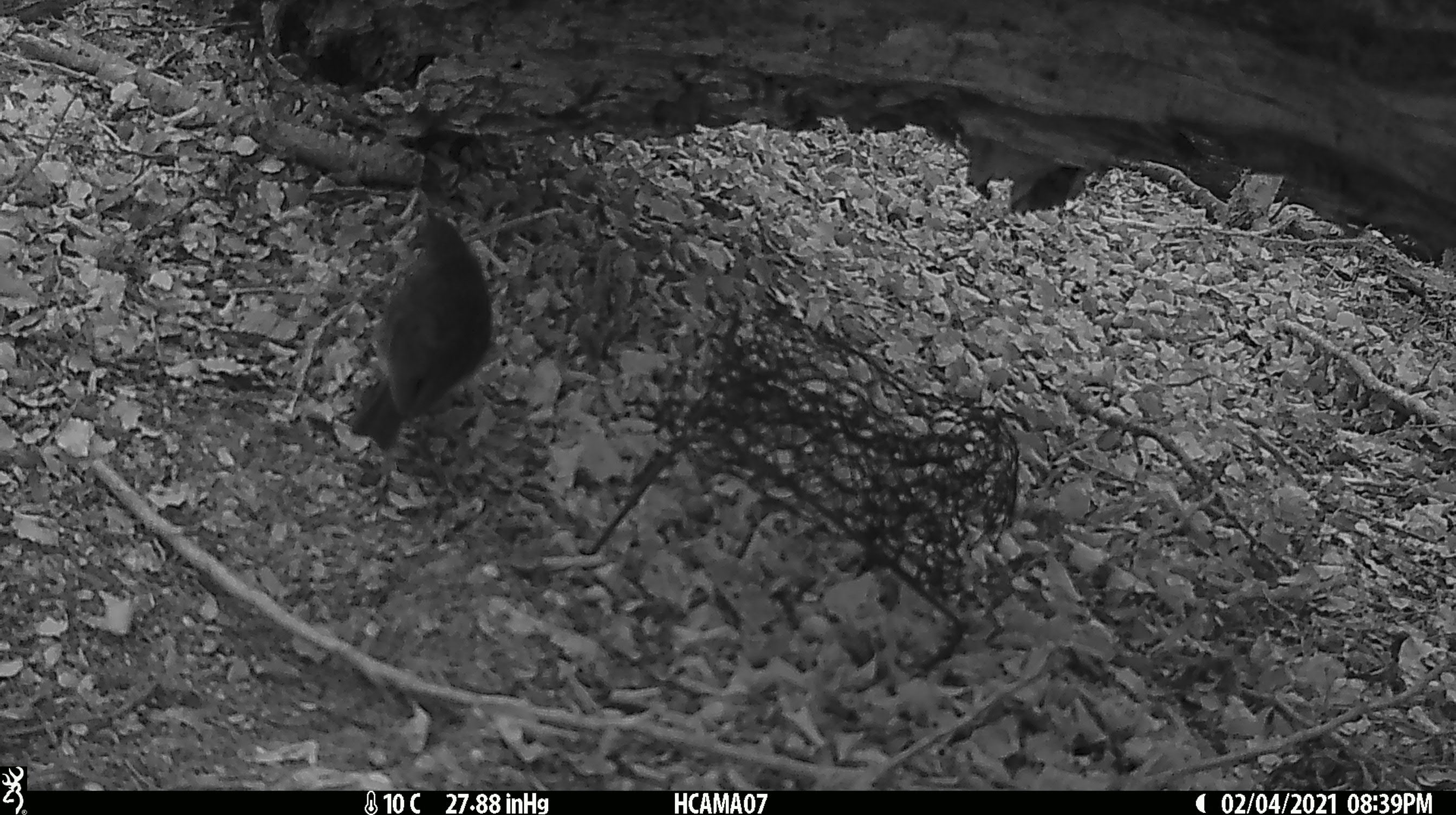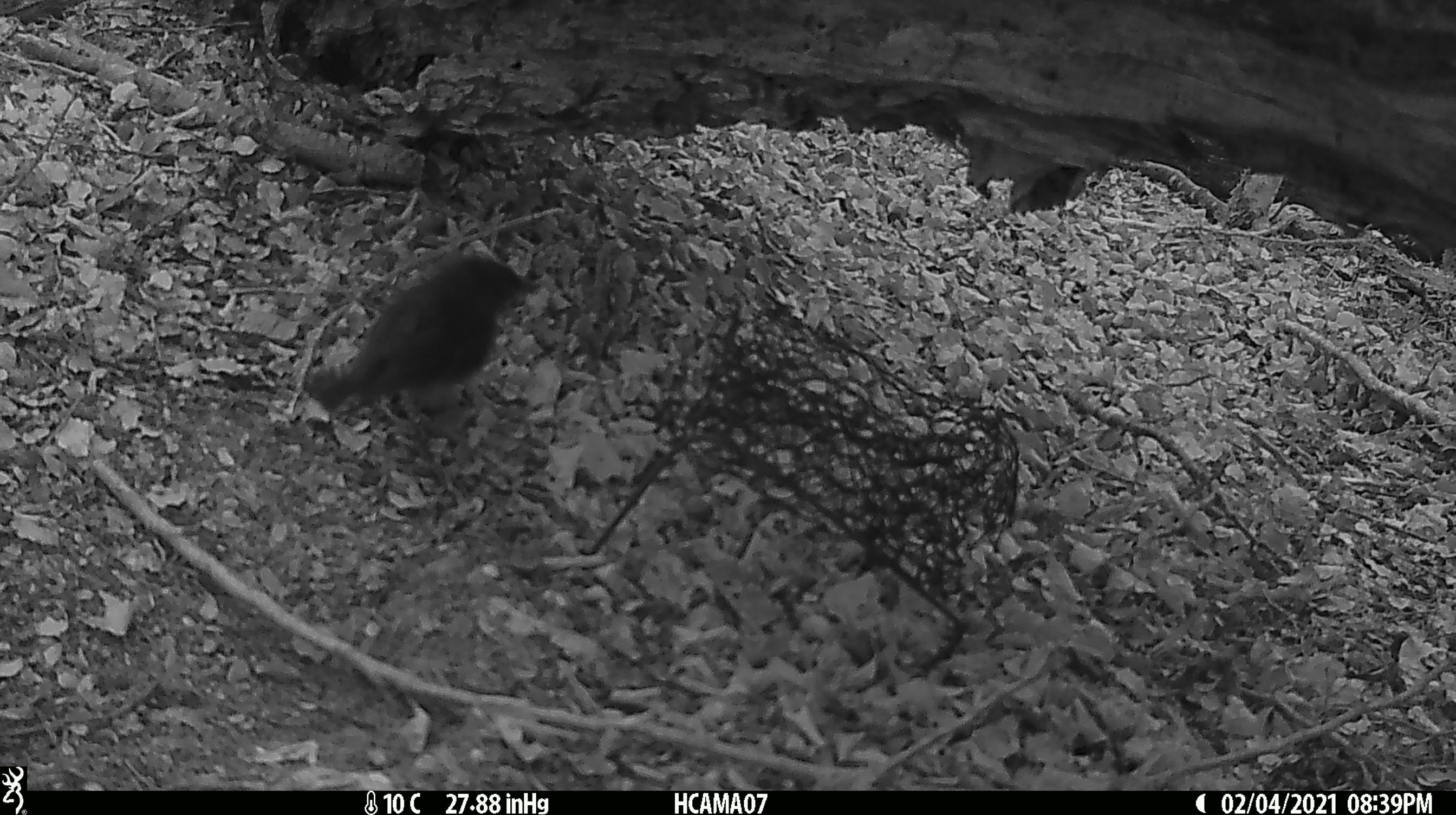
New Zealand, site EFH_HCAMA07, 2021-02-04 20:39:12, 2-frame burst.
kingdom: Animalia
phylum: Chordata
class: Aves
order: Passeriformes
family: Petroicidae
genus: Petroica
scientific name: Petroica australis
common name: new zealand robin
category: robin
Robin (new zealand robin) (Petroica australis).